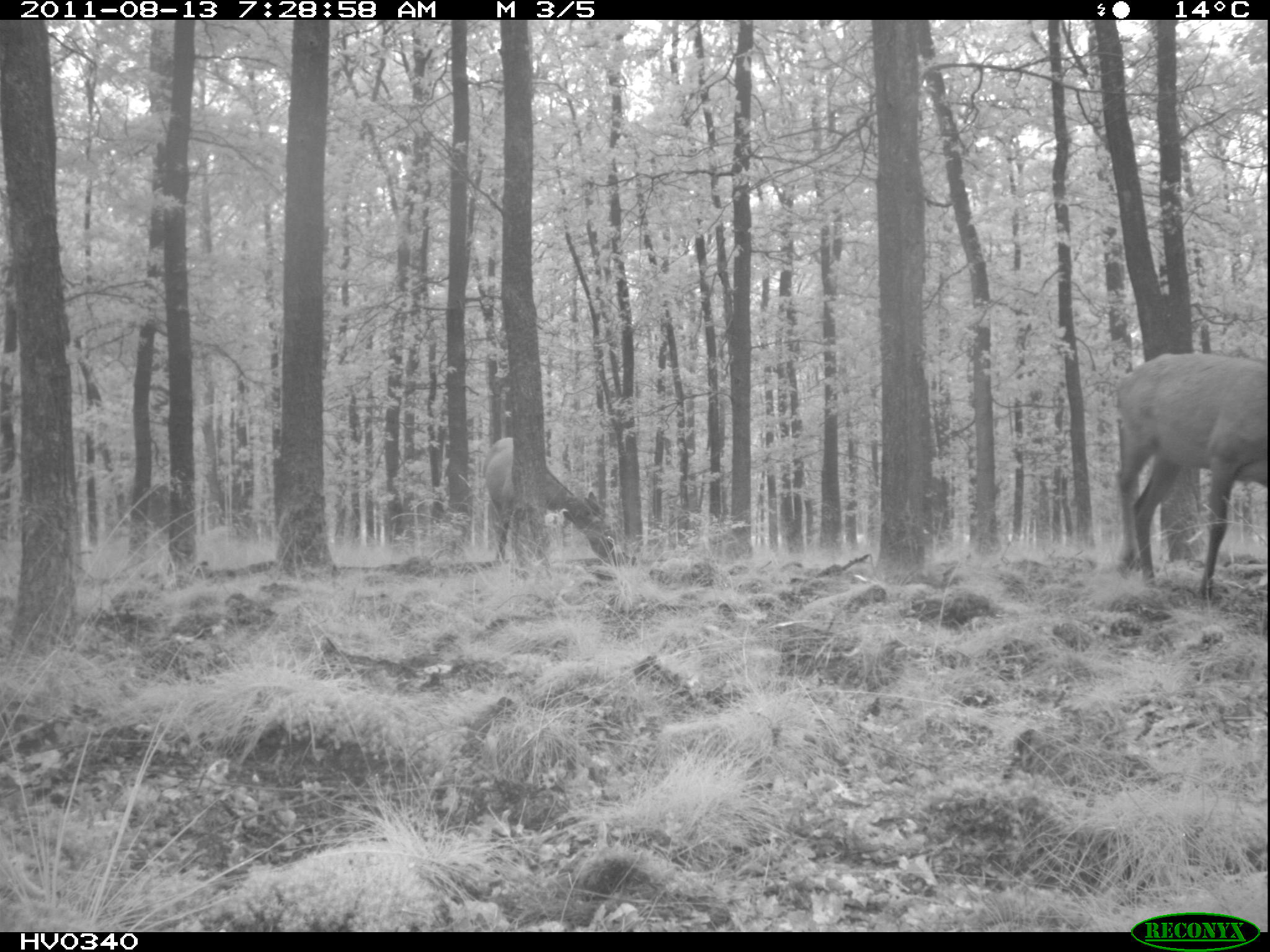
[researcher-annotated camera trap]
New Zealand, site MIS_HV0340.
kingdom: Animalia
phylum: Chordata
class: Mammalia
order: Artiodactyla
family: Cervidae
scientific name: Cervidae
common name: deer